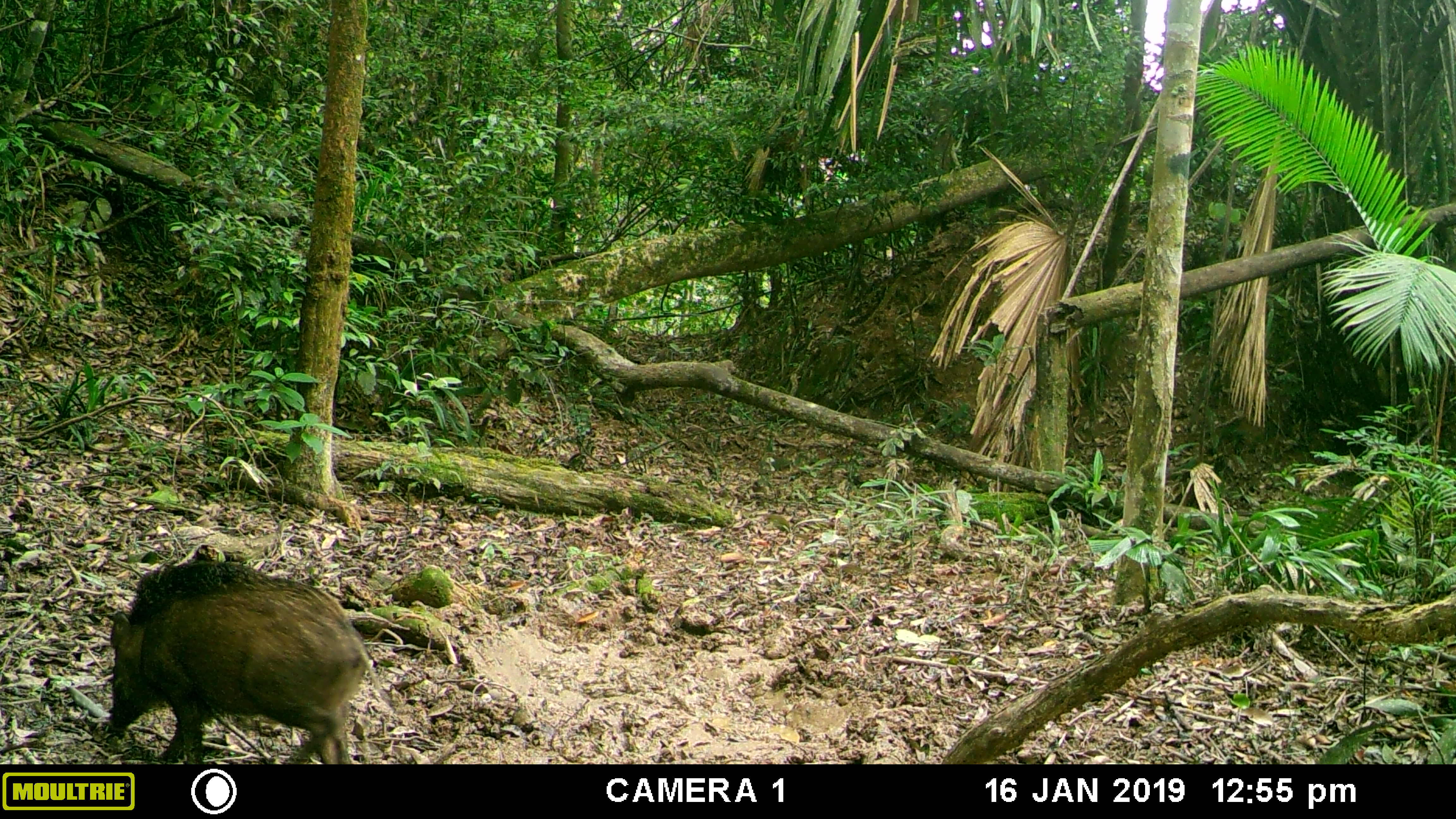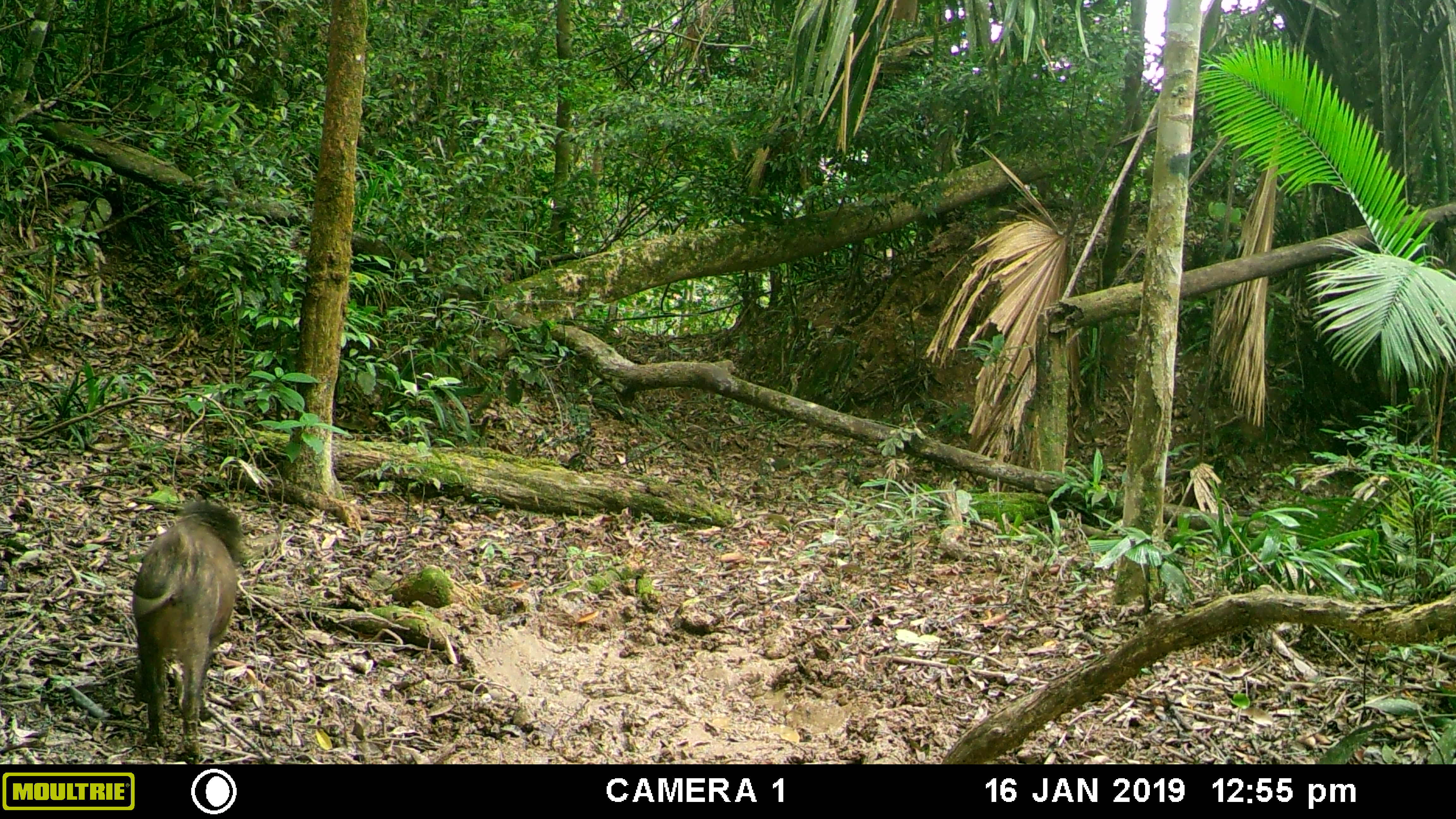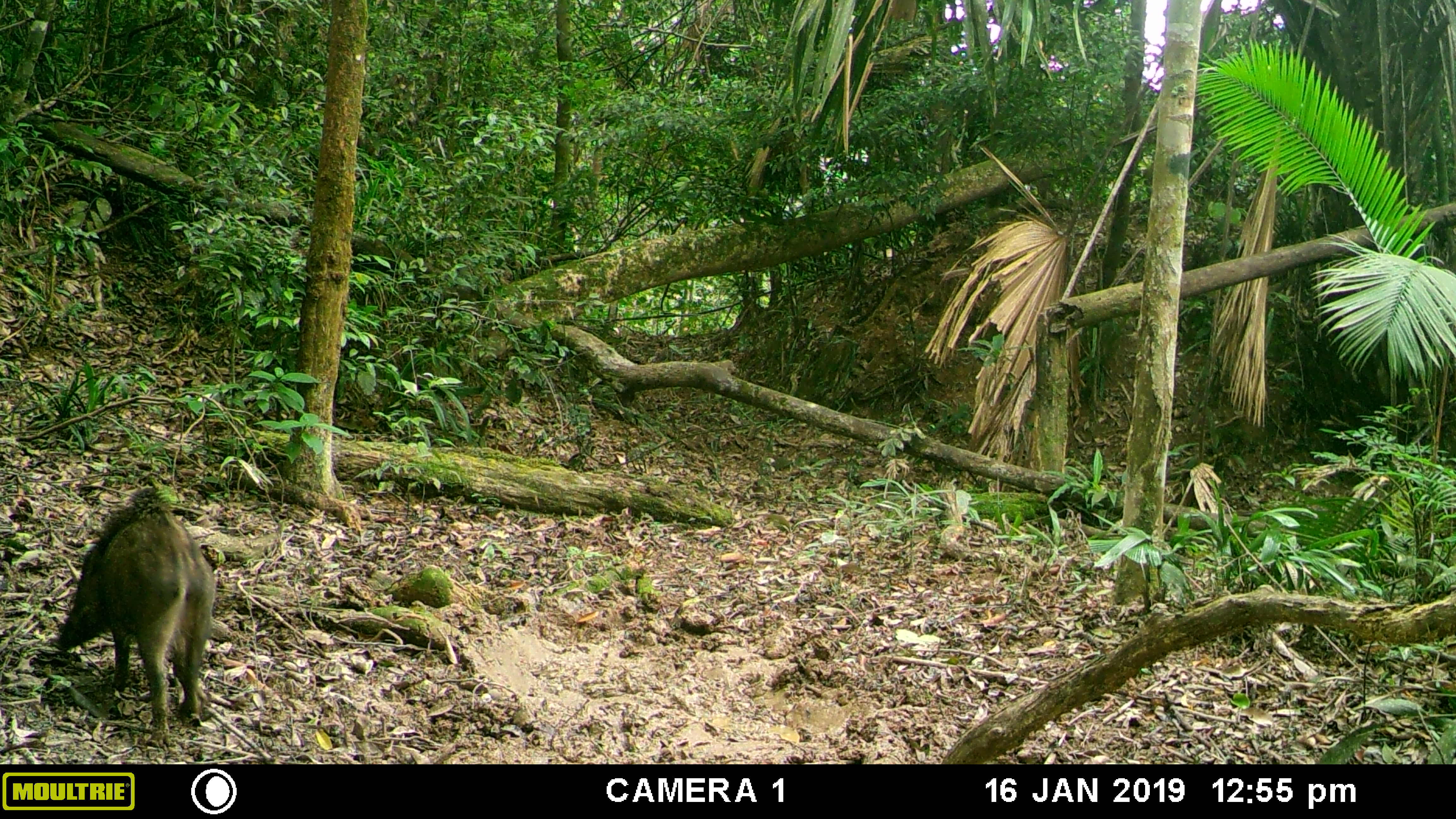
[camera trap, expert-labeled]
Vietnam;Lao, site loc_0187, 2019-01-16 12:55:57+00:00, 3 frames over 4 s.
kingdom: Animalia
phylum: Chordata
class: Mammalia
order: Artiodactyla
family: Suidae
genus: Sus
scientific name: Sus scrofa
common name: eurasian wild pig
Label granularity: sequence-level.